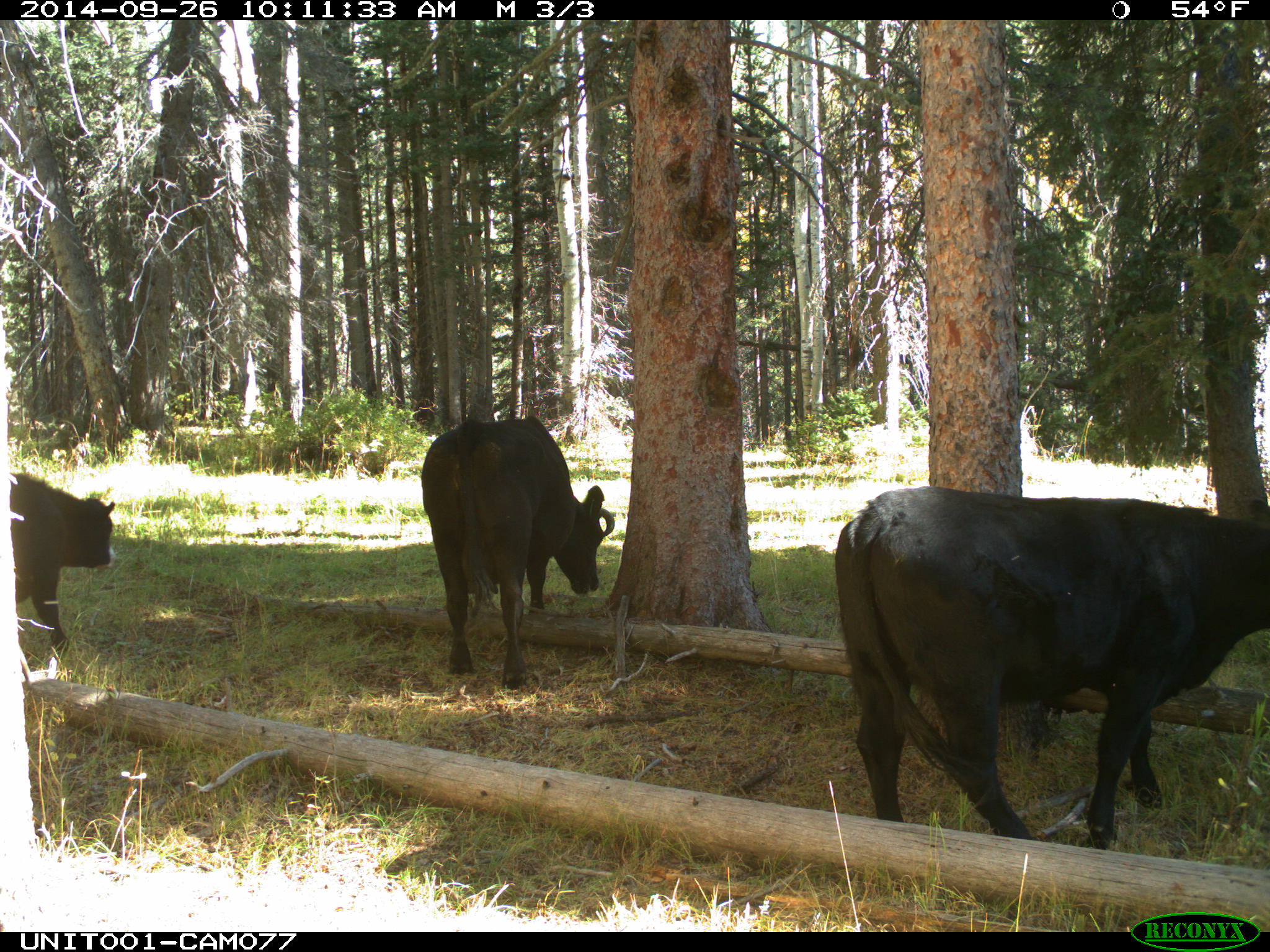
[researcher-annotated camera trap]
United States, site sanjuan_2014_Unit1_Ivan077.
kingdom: Animalia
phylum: Chordata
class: Mammalia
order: Artiodactyla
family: Bovidae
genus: Bos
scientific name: Bos taurus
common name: domestic cow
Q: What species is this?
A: Bos taurus (domestic cow).